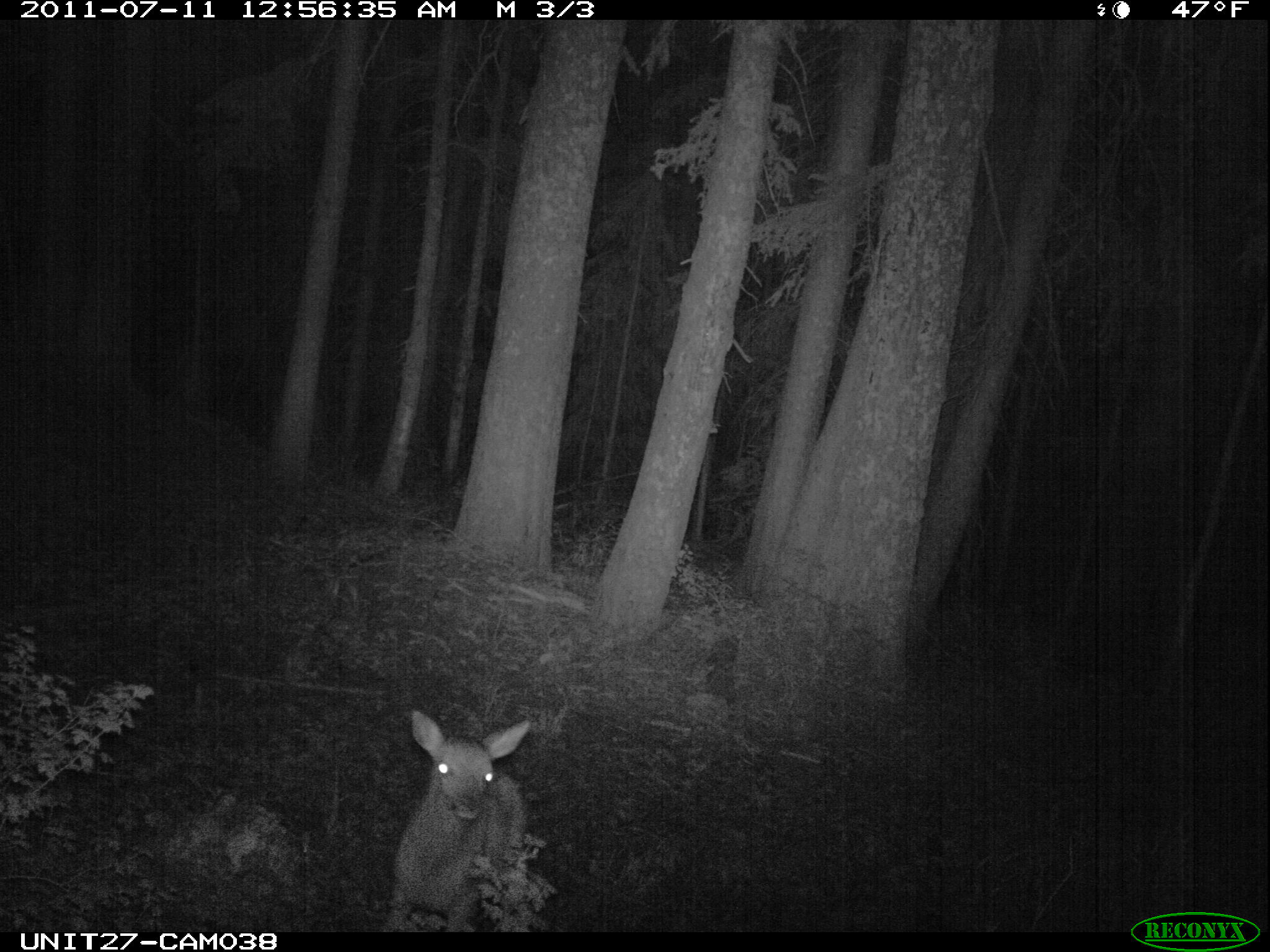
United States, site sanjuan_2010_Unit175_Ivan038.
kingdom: Animalia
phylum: Chordata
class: Mammalia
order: Artiodactyla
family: Cervidae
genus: Cervus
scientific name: Cervus elaphus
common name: red deer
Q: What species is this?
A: Cervus elaphus (red deer).